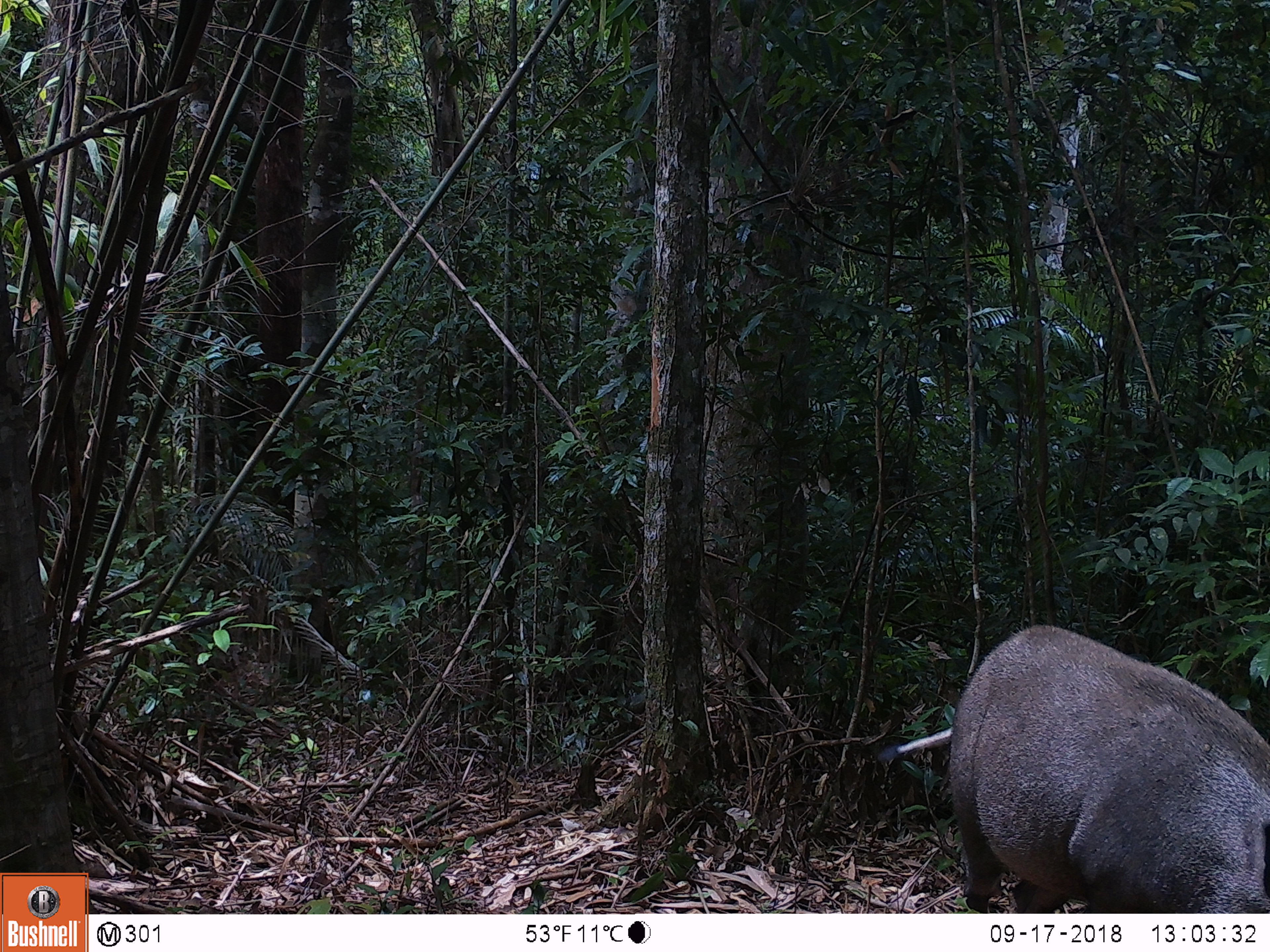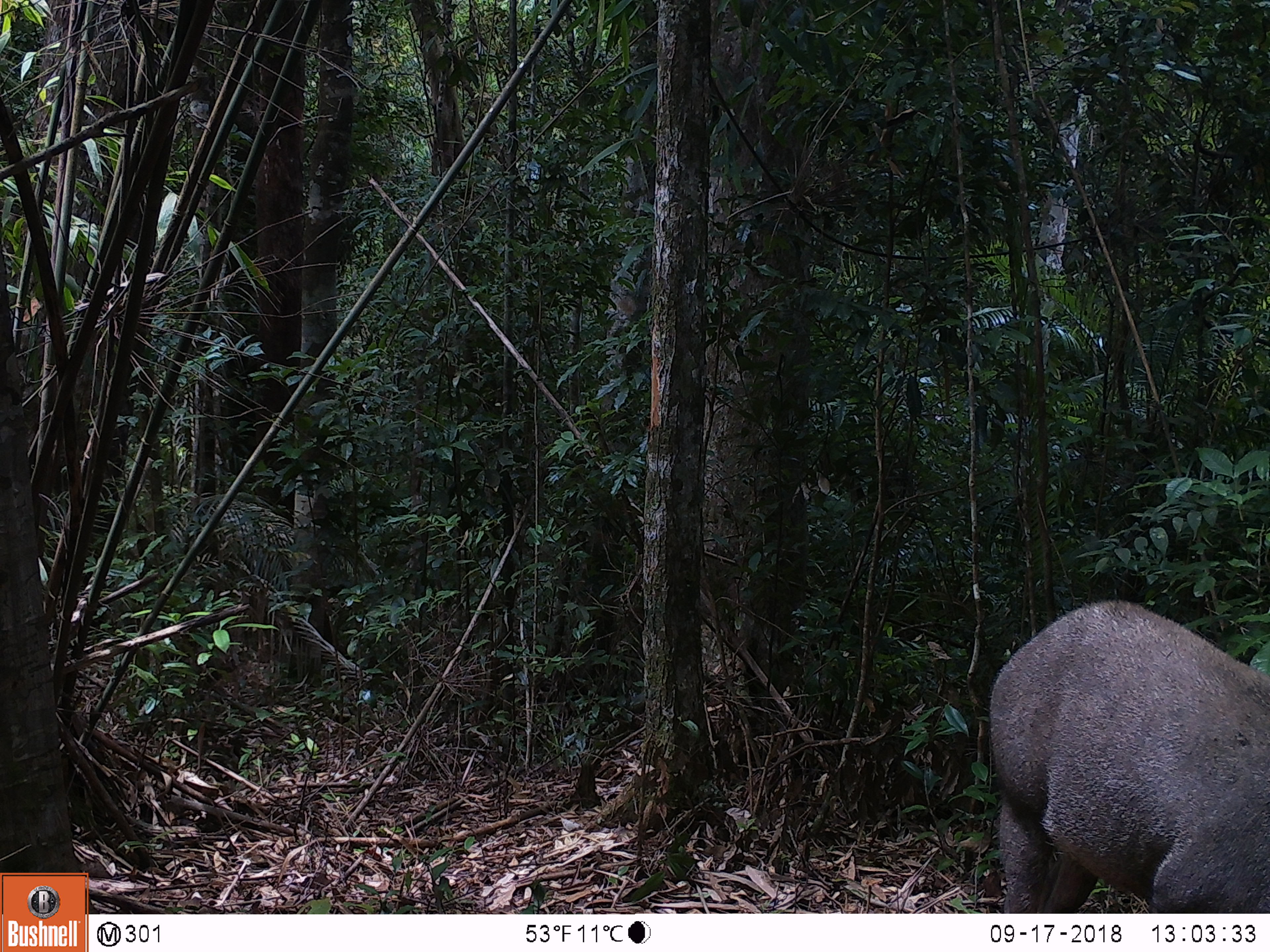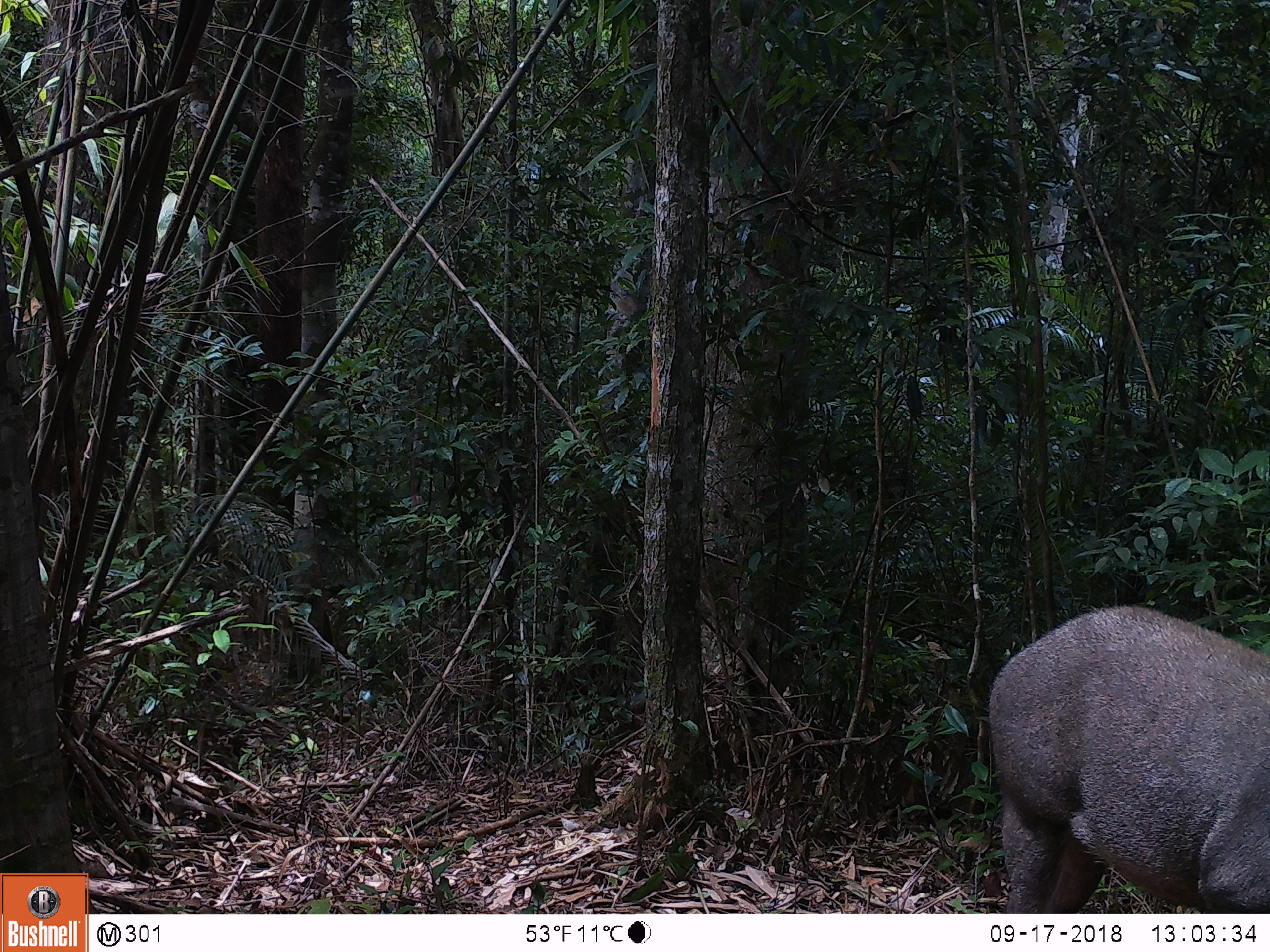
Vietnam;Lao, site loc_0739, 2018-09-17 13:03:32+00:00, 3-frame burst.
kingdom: Animalia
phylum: Chordata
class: Mammalia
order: Artiodactyla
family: Suidae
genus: Sus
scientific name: Sus scrofa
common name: eurasian wild pig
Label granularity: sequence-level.